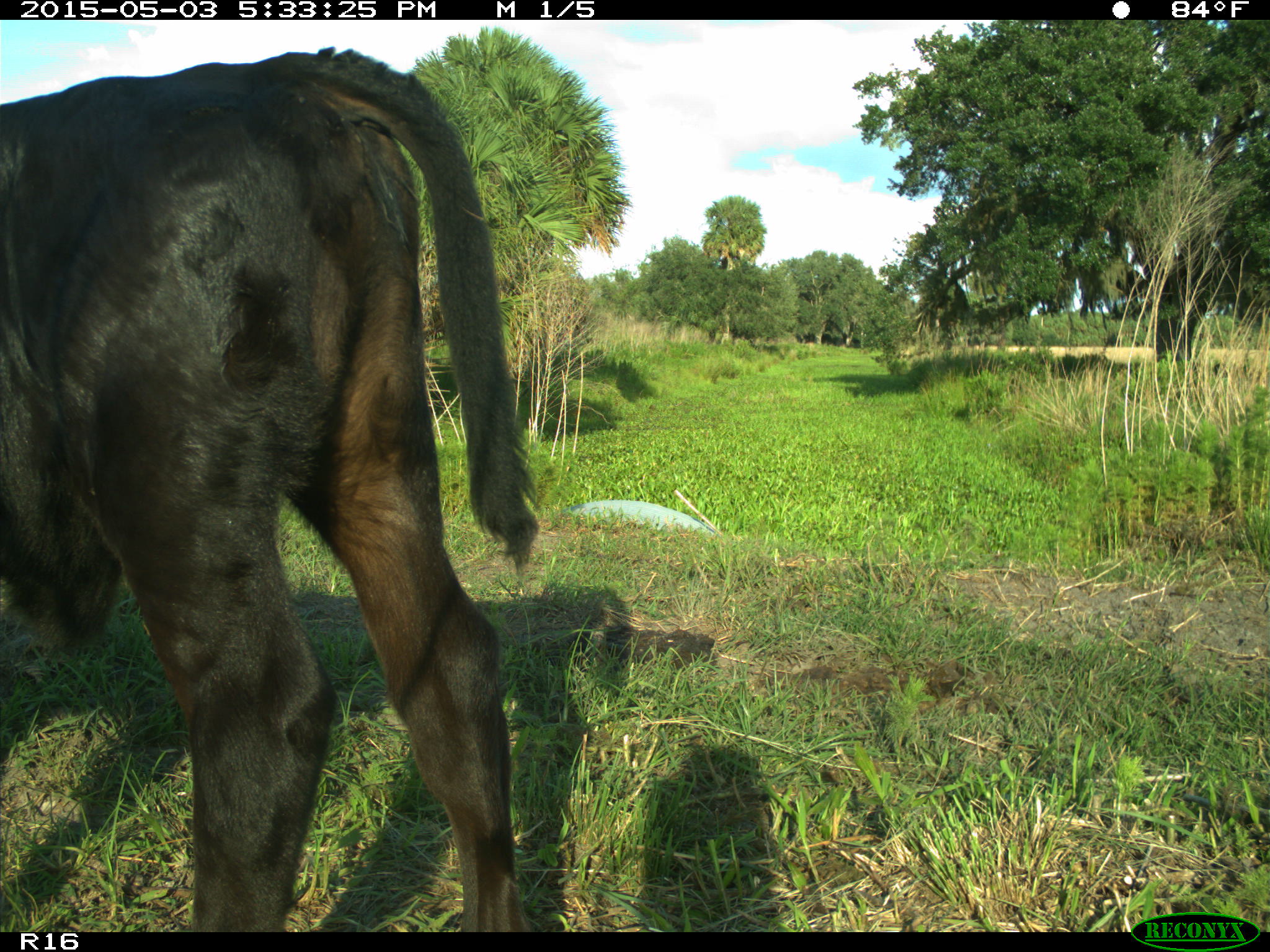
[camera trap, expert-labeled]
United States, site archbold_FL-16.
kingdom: Animalia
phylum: Chordata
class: Mammalia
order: Artiodactyla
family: Bovidae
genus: Bos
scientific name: Bos taurus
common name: domestic cow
Bos taurus (domestic cow).